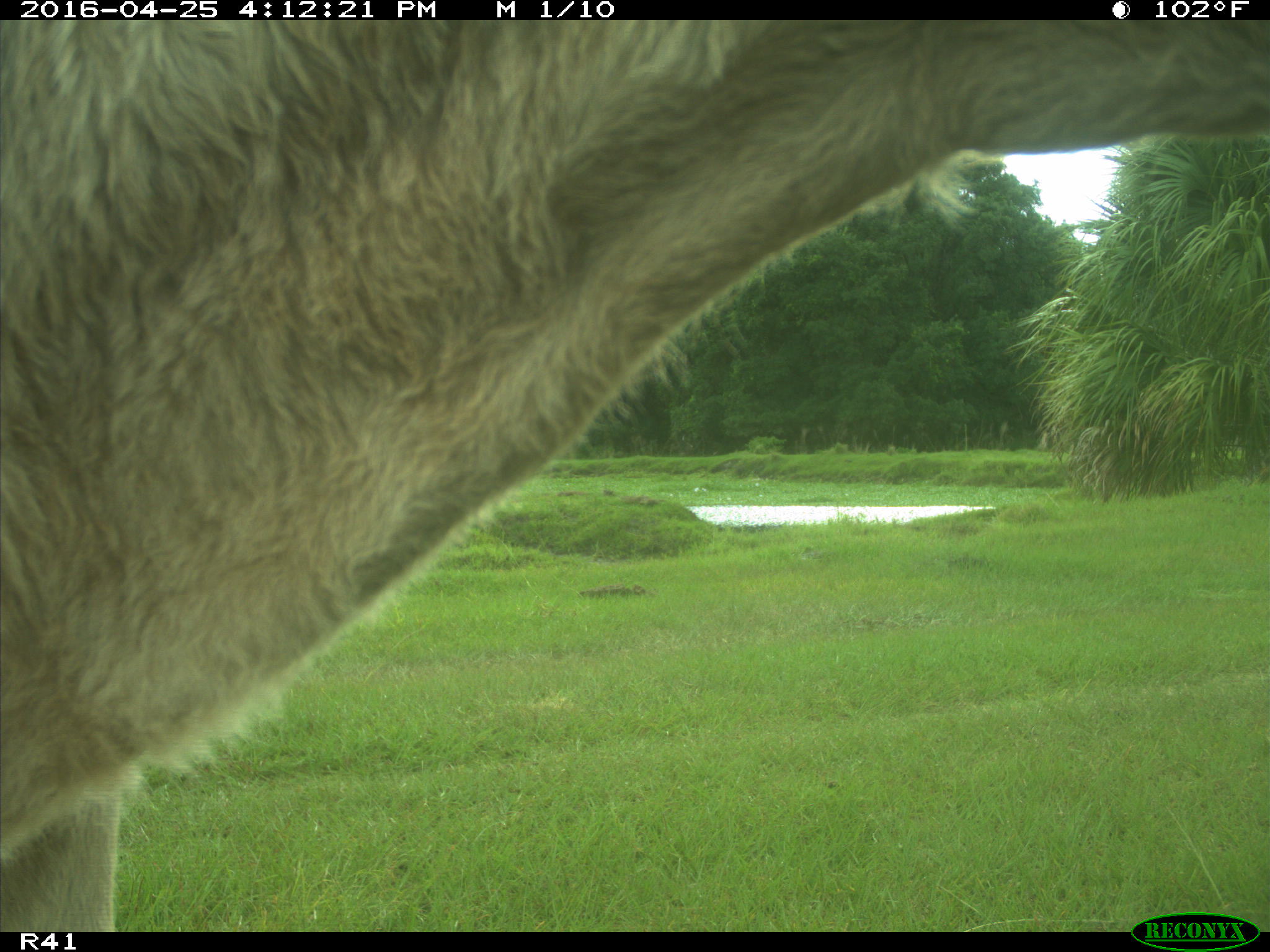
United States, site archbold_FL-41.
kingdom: Animalia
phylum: Chordata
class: Mammalia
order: Artiodactyla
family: Bovidae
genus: Bos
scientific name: Bos taurus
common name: domestic cow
Bos taurus (domestic cow).